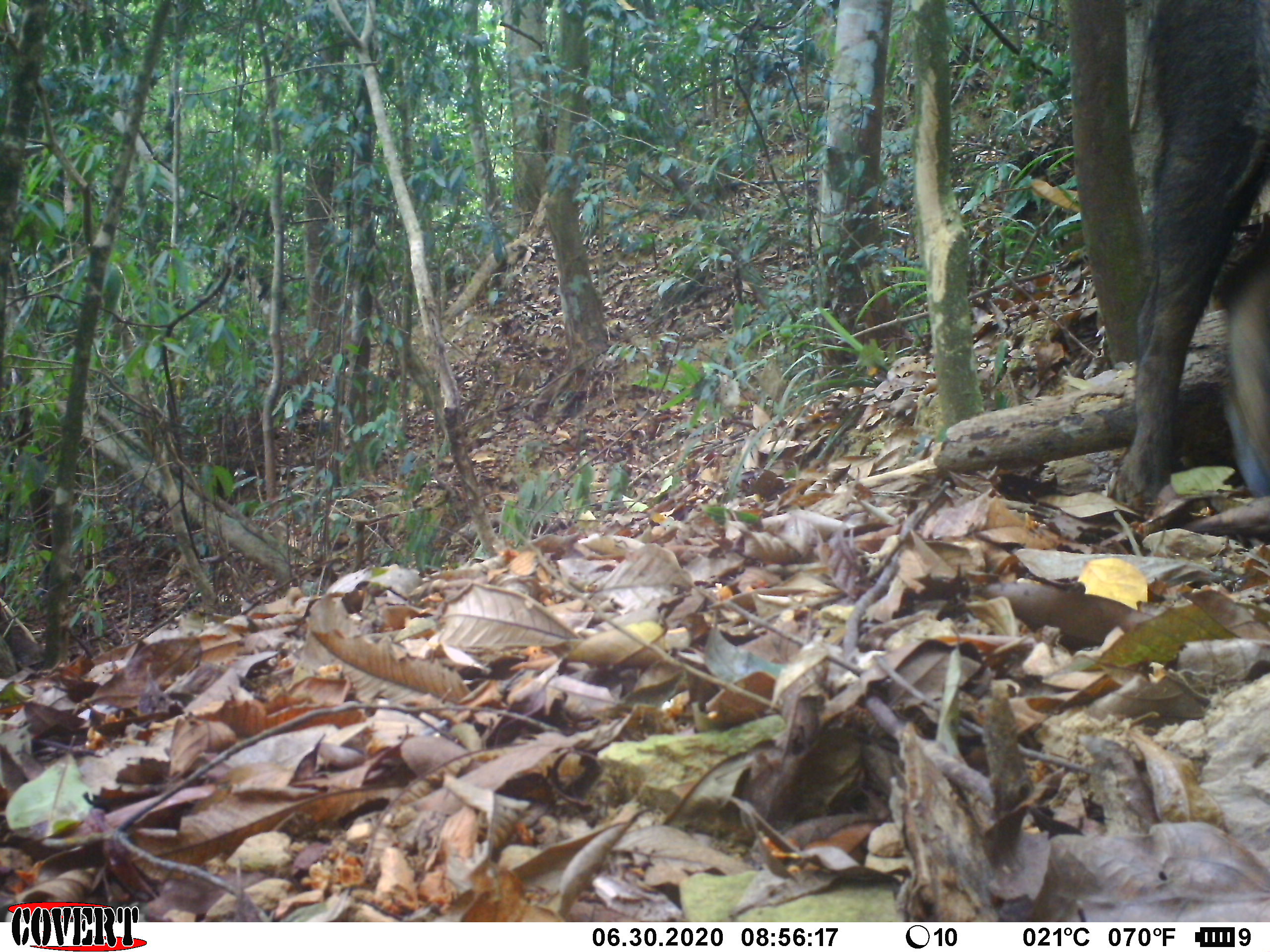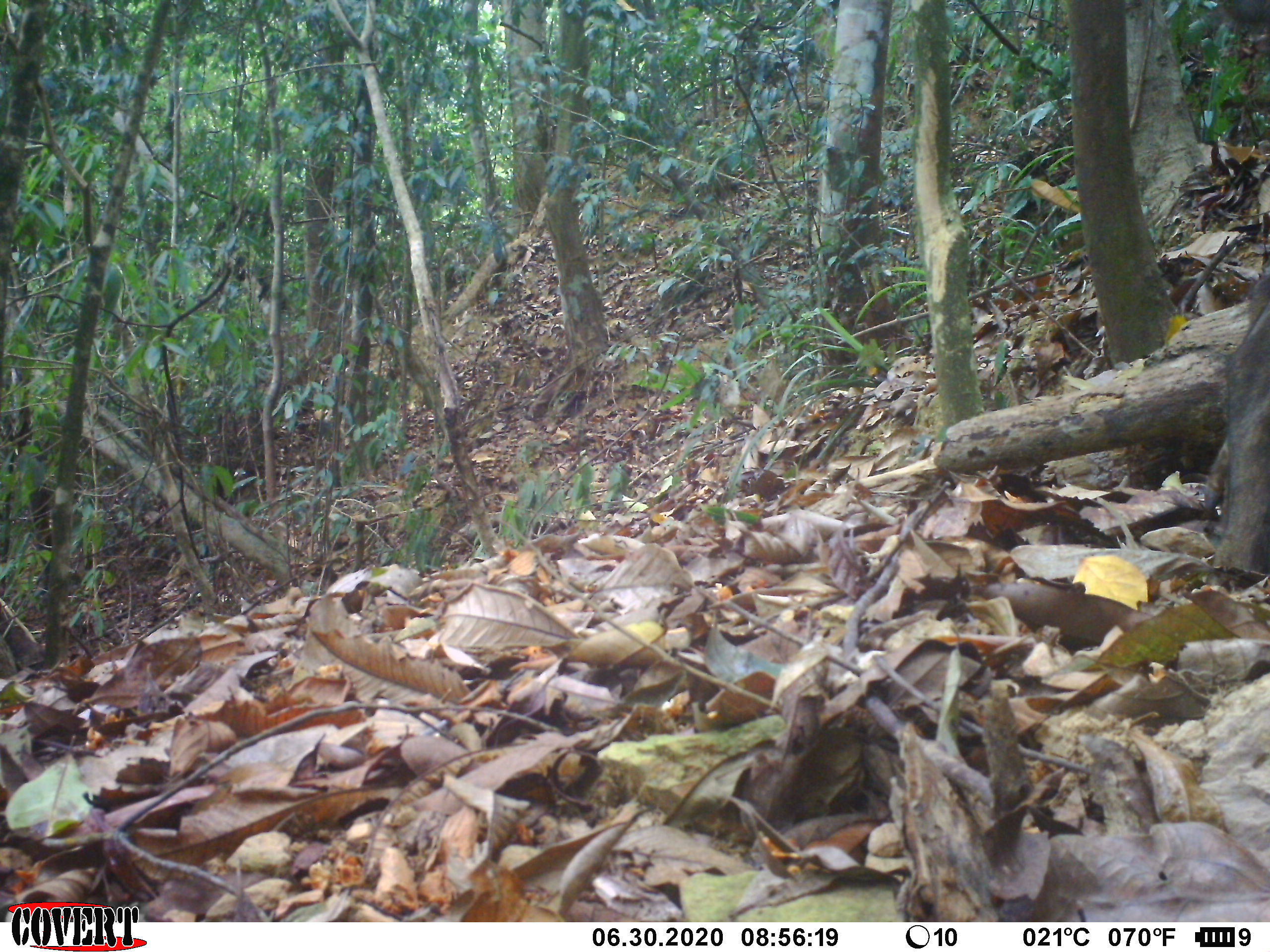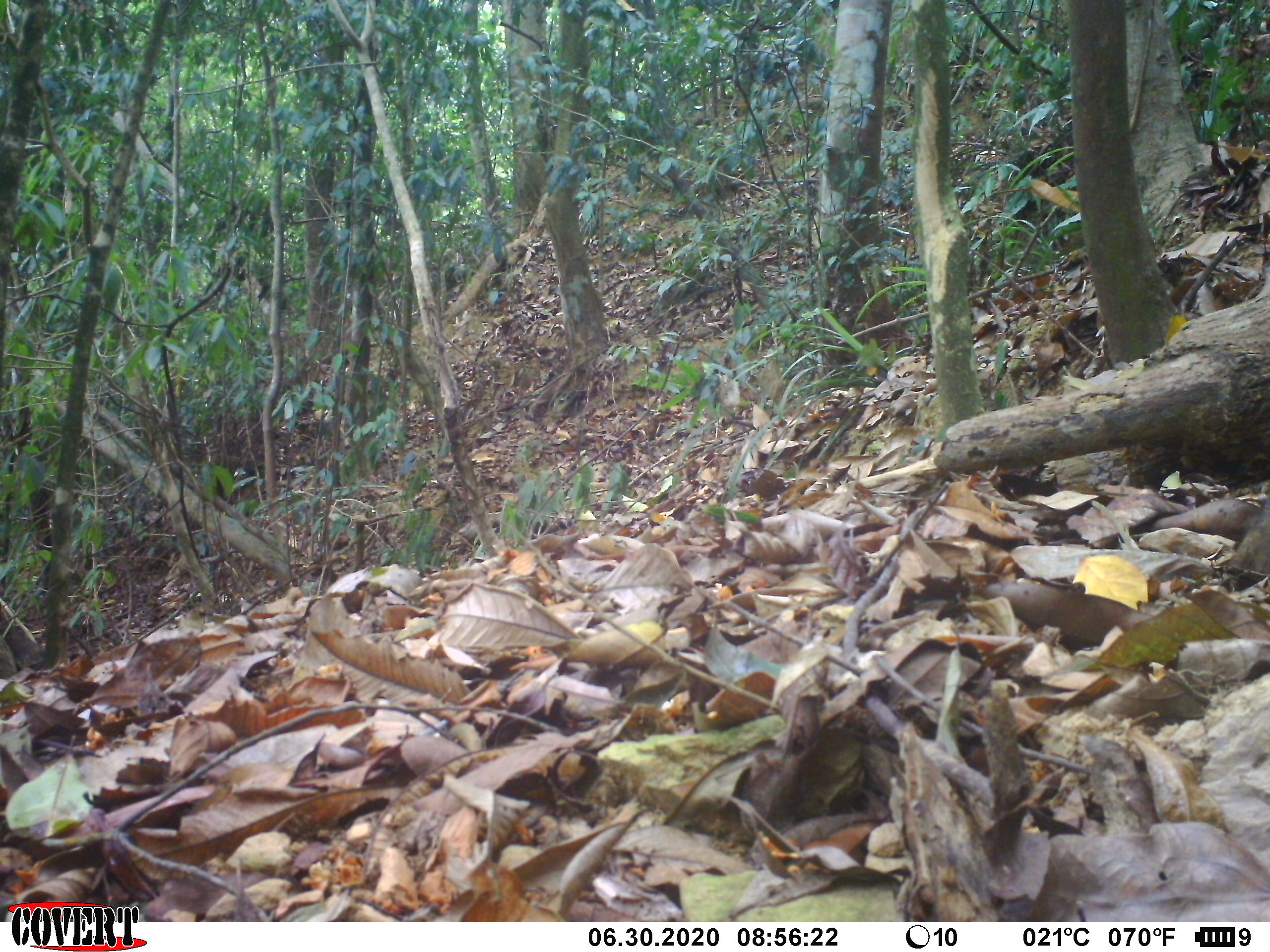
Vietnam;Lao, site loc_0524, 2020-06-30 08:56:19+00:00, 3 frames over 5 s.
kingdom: Animalia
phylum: Chordata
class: Mammalia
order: Artiodactyla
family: Suidae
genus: Sus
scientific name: Sus scrofa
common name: eurasian wild pig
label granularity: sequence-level